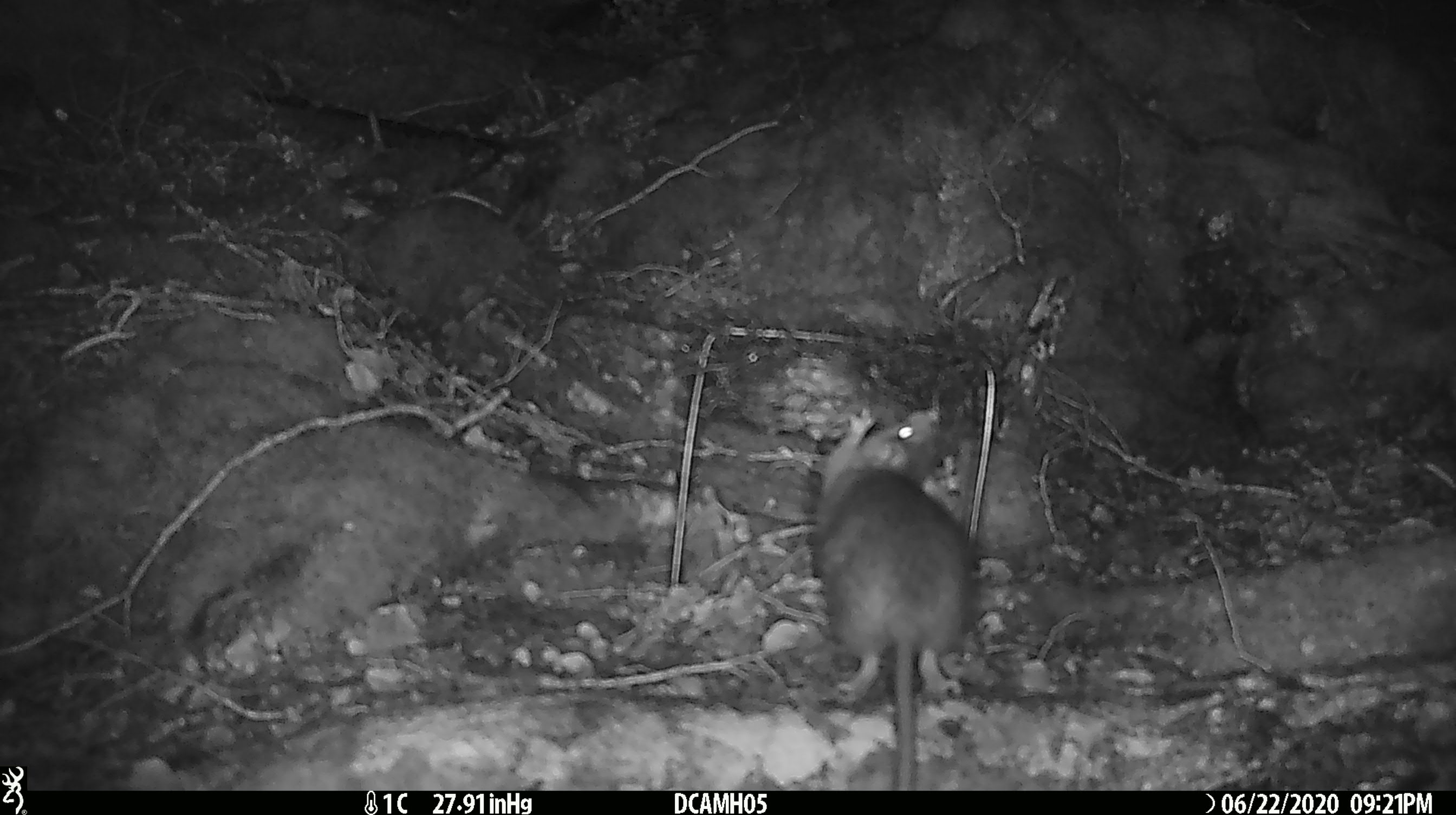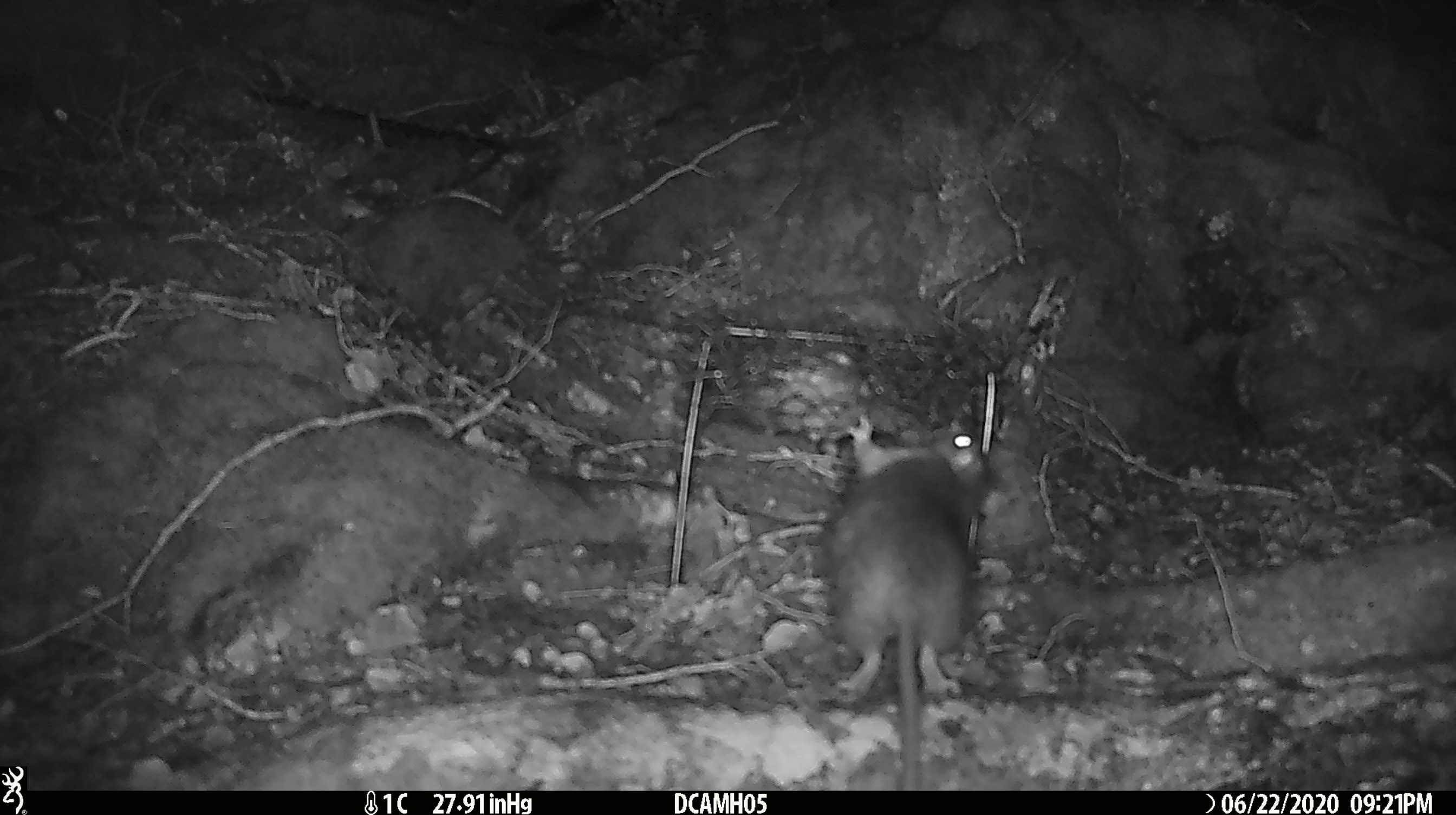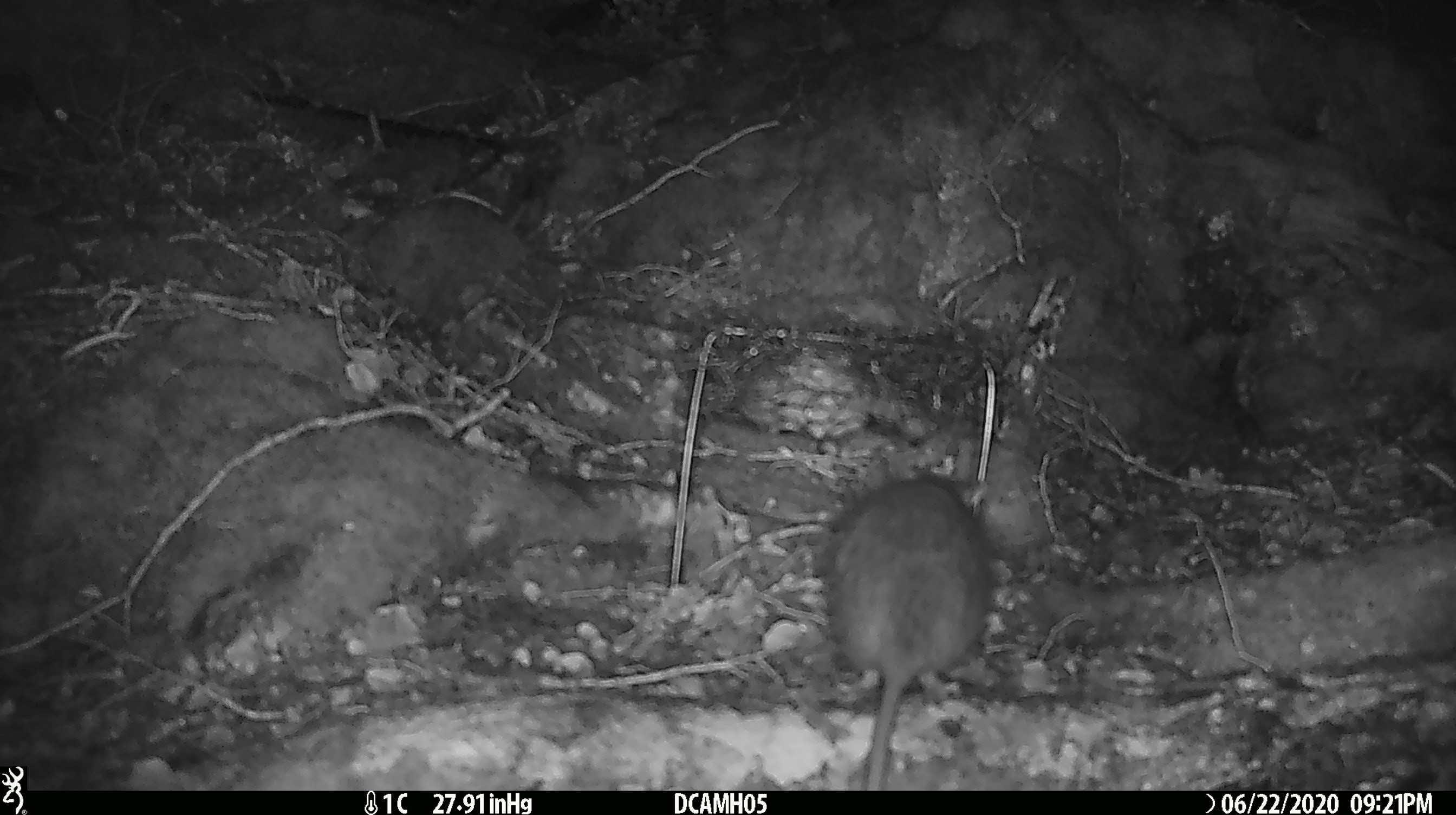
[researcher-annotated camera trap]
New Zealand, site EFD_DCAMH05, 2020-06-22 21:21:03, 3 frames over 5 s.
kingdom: Animalia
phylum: Chordata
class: Mammalia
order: Rodentia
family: Muridae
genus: Rattus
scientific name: Rattus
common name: rat